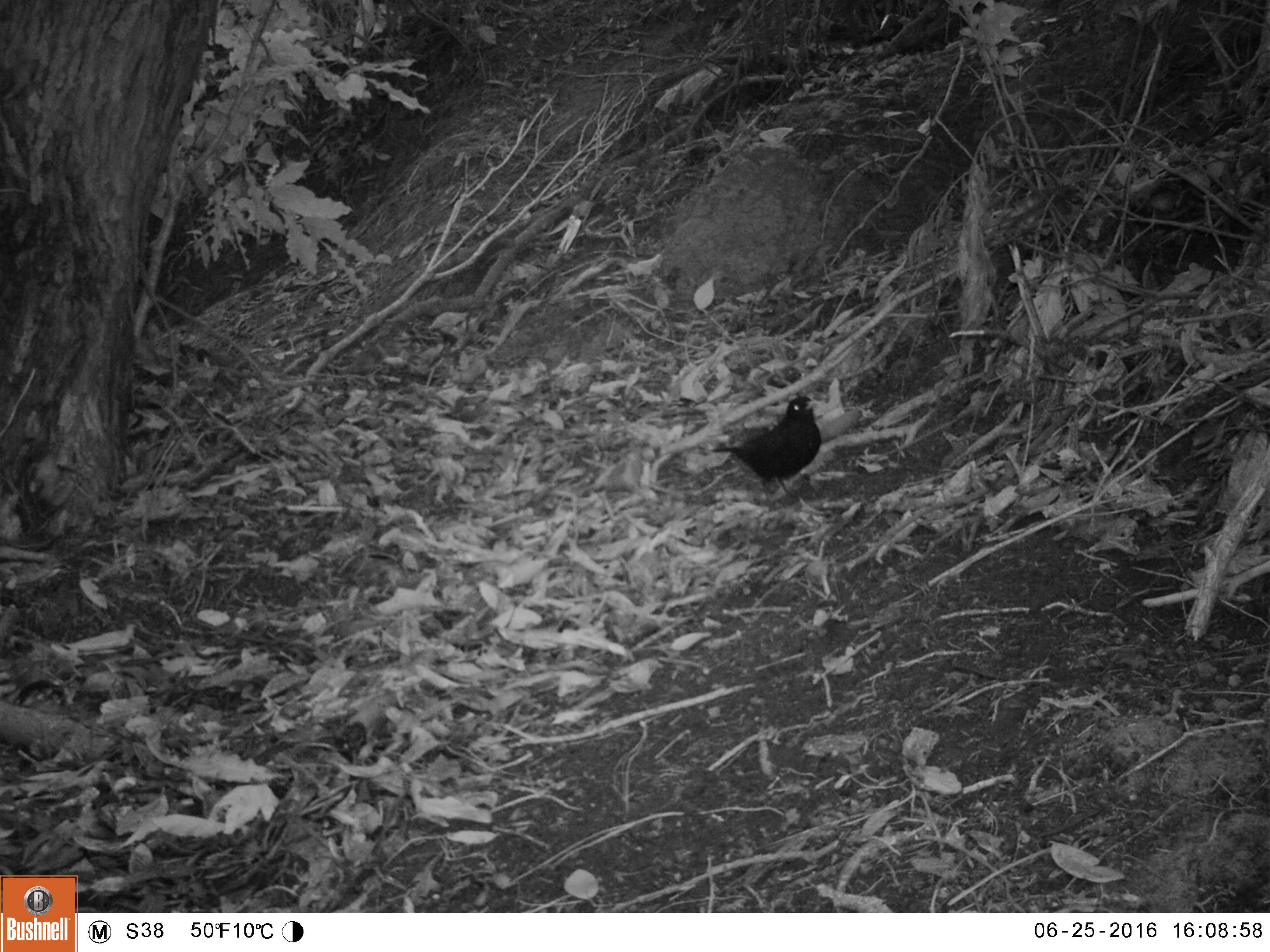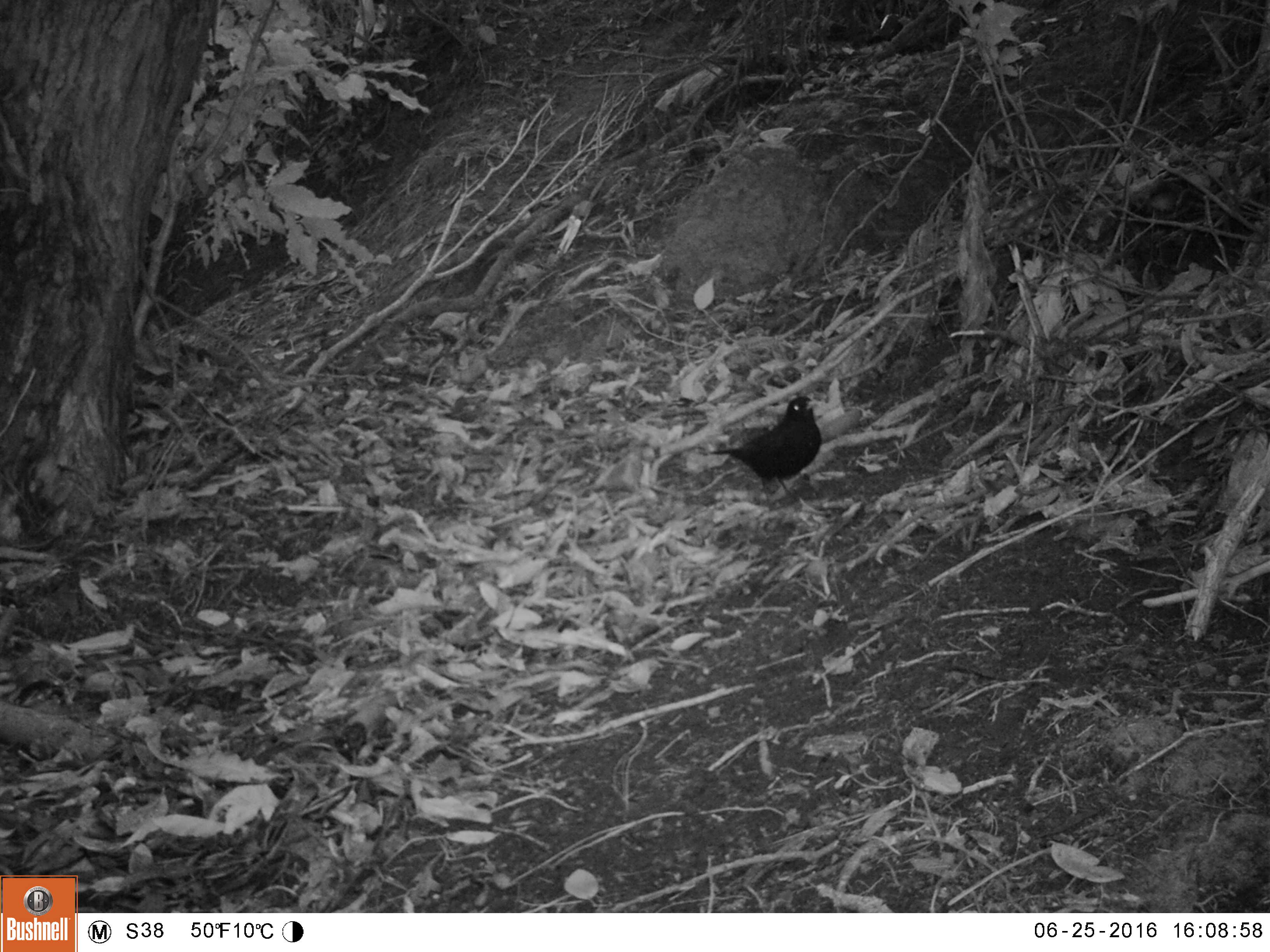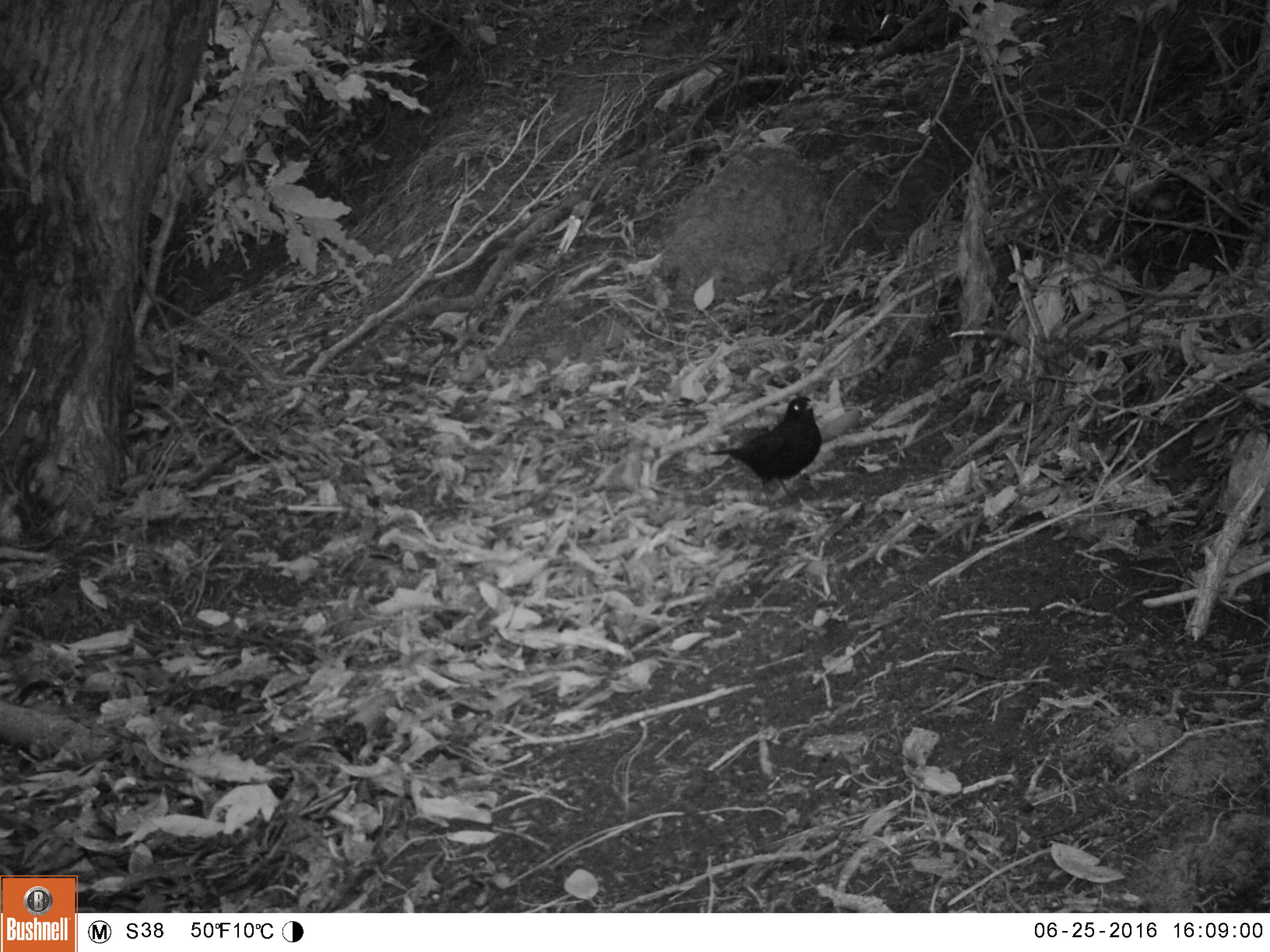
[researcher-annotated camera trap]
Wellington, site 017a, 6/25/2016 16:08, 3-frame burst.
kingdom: Animalia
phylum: Chordata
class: Aves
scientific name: Aves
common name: bird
Bird (Aves).